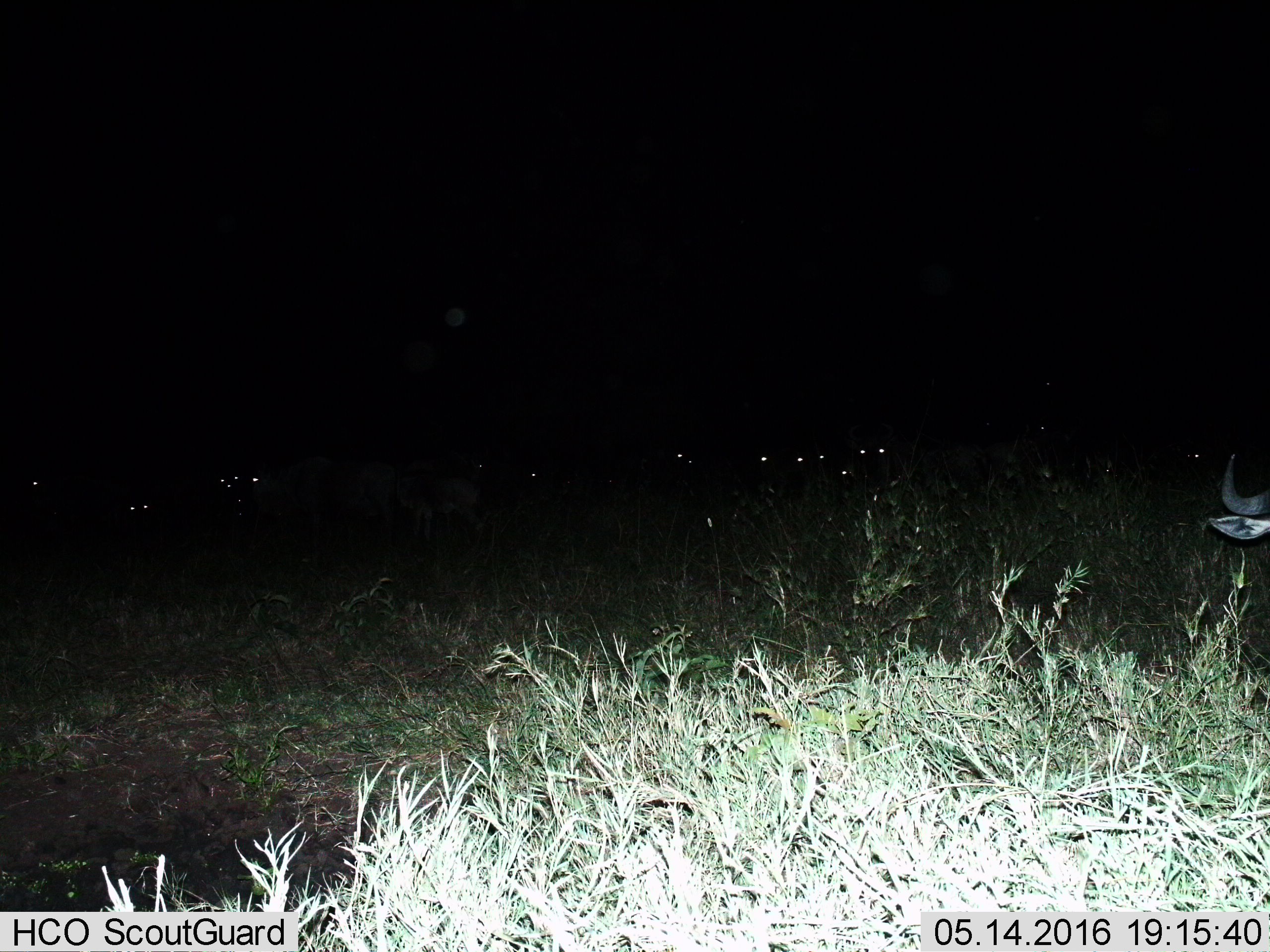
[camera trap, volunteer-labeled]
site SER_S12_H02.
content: unidentified animal